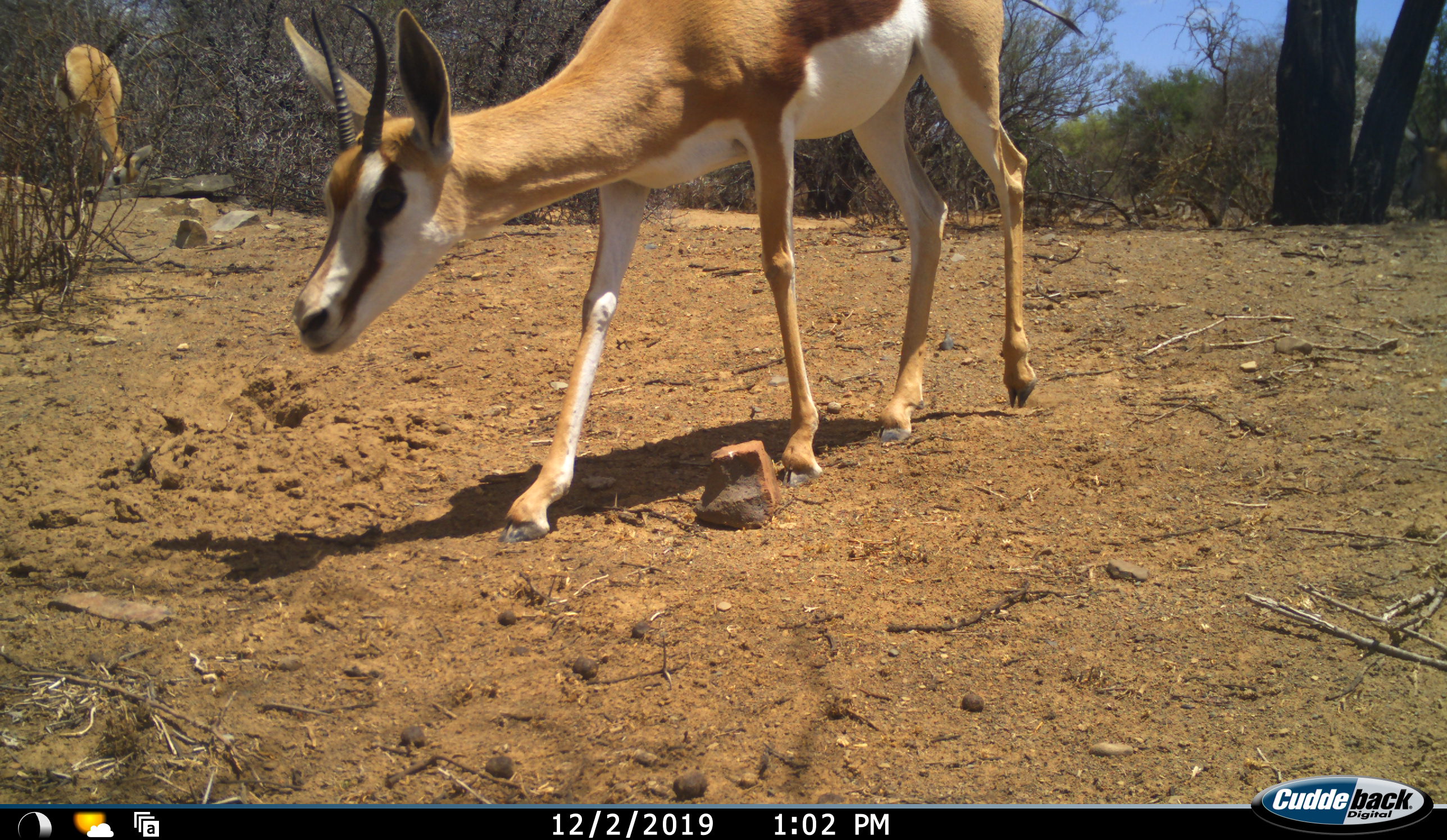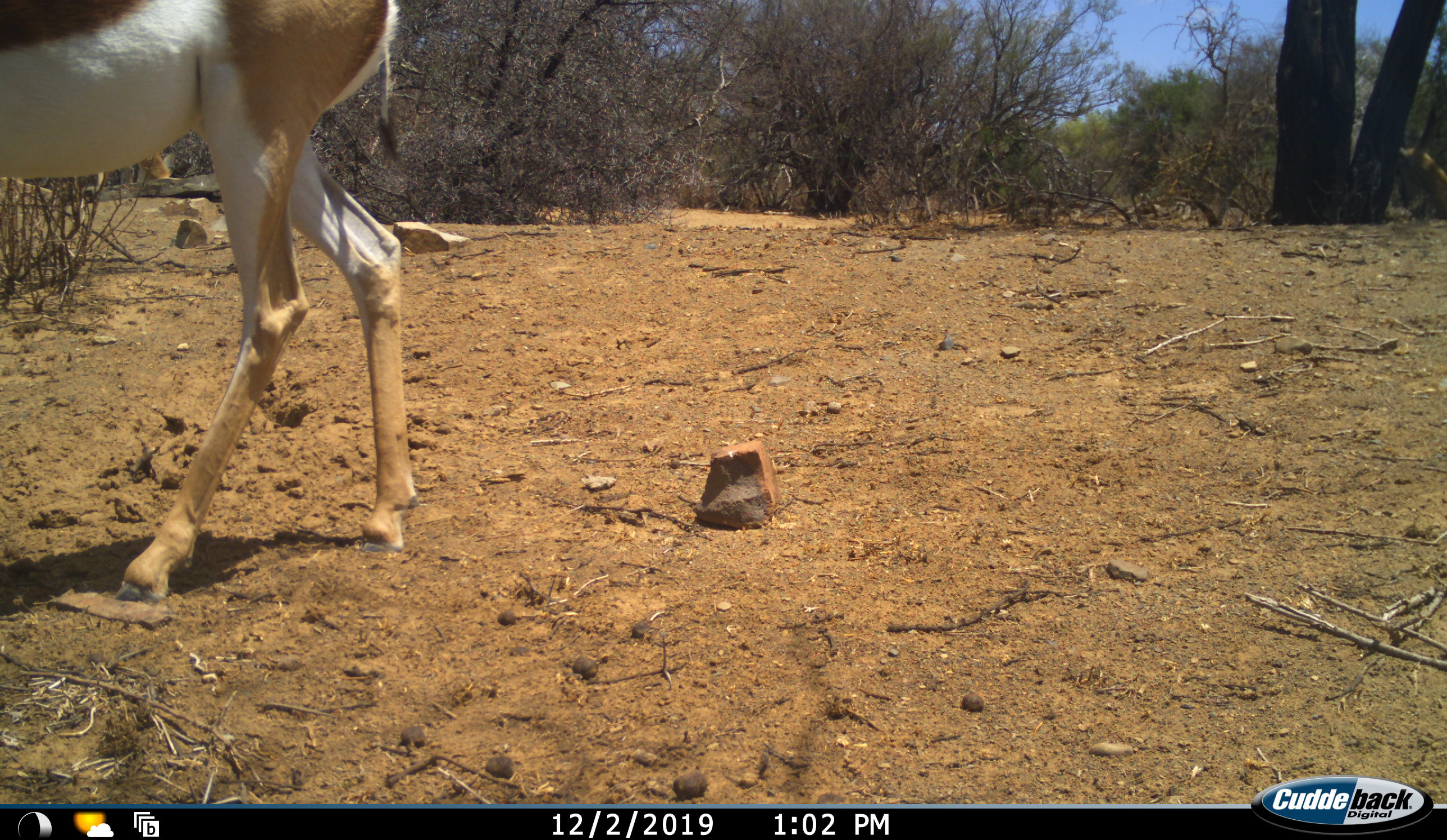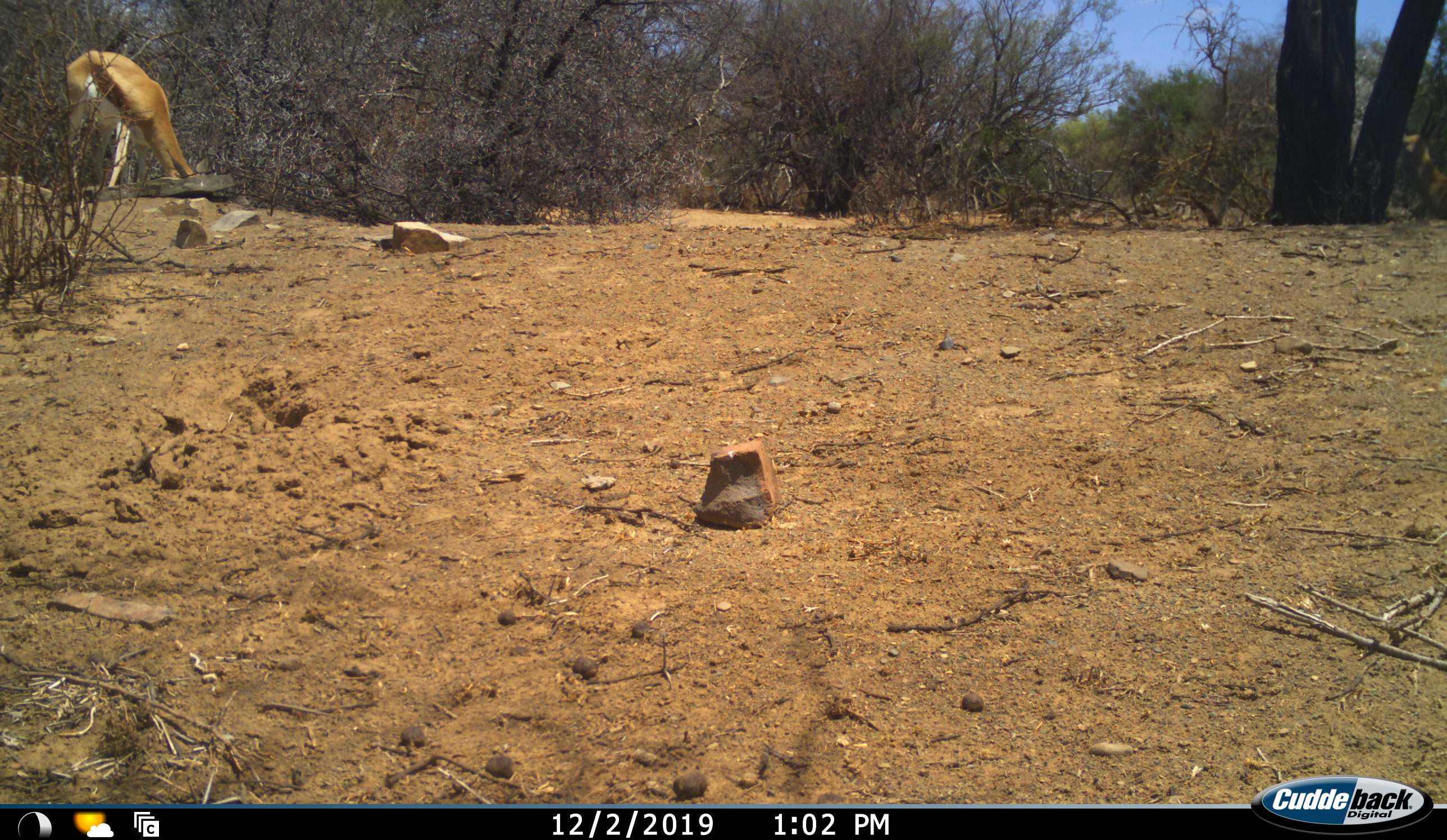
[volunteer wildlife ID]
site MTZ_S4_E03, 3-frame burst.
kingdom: Animalia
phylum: Chordata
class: Mammalia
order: Artiodactyla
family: Bovidae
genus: Antidorcas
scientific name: Antidorcas marsupialis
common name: springbok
Springbok (Antidorcas marsupialis), count 3. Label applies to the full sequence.